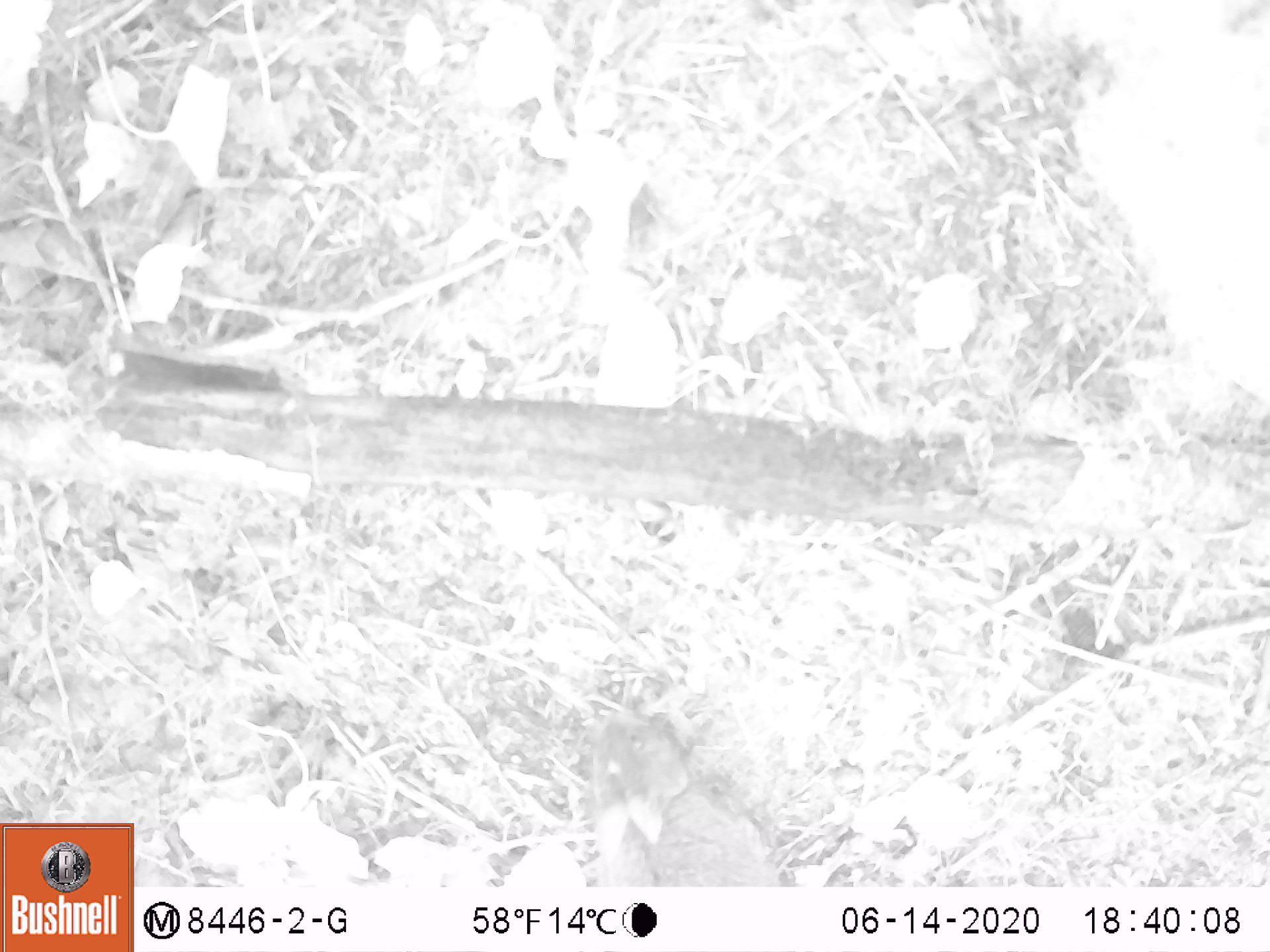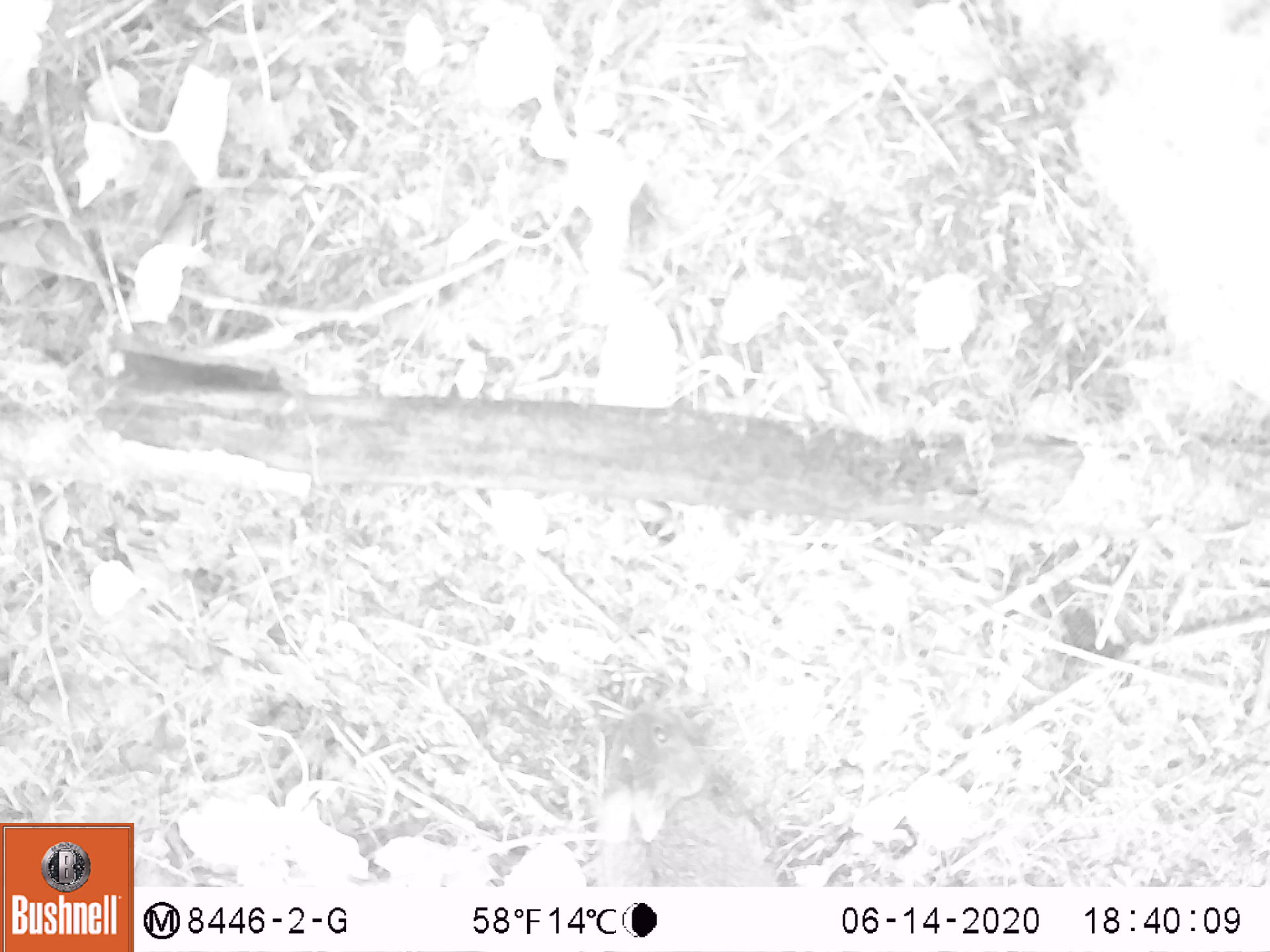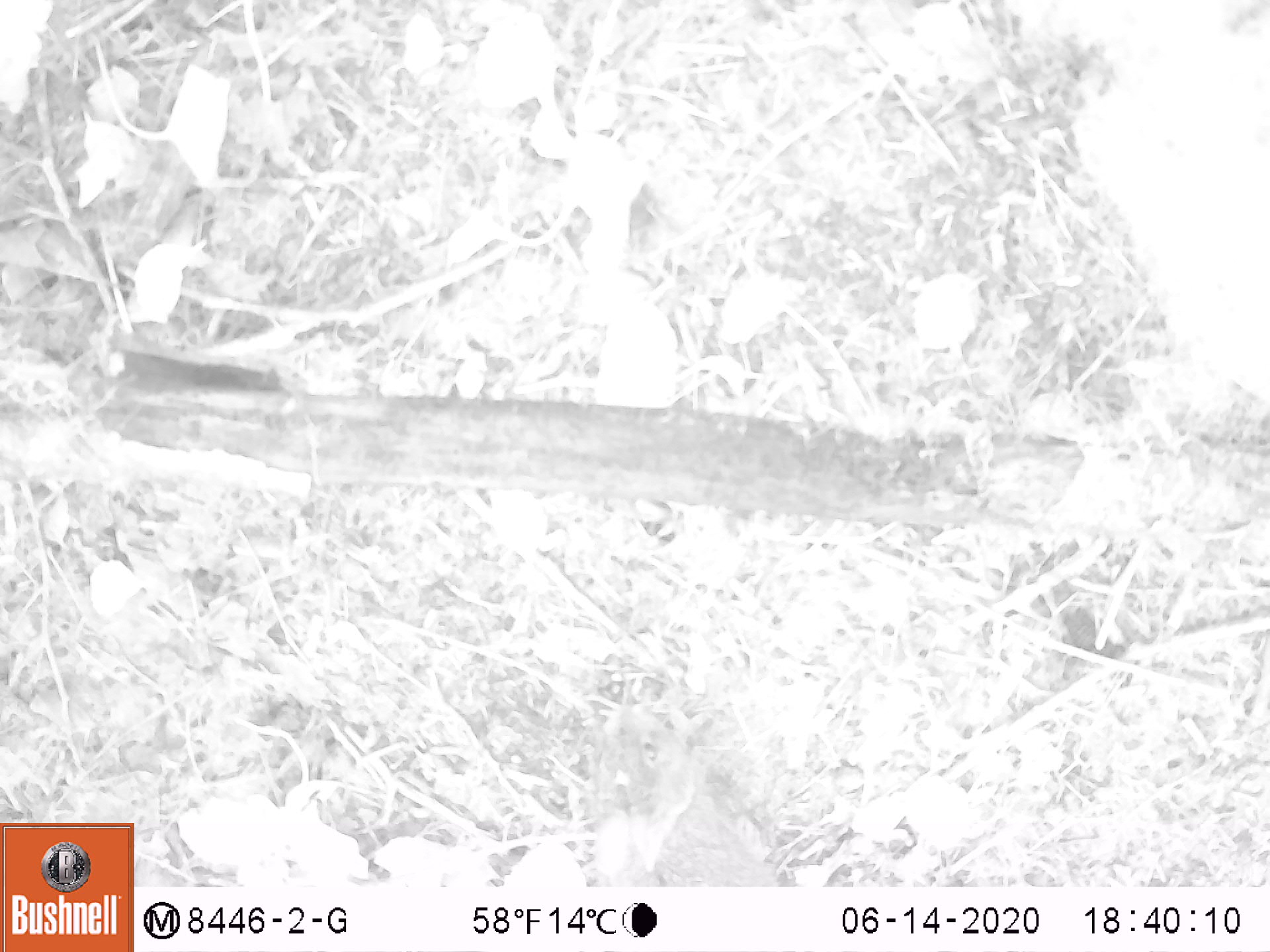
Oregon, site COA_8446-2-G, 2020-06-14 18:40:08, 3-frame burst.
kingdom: Animalia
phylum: Chordata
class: Mammalia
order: Lagomorpha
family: Leporidae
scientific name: Leporidae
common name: hares and rabbits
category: leporidae family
Leporidae family (hares and rabbits) (Leporidae).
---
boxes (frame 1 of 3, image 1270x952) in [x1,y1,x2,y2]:
leporidae family: [579,705,793,883]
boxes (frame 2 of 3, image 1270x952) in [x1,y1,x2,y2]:
leporidae family: [588,703,783,883]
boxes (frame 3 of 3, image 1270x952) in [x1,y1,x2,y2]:
leporidae family: [549,692,783,887]